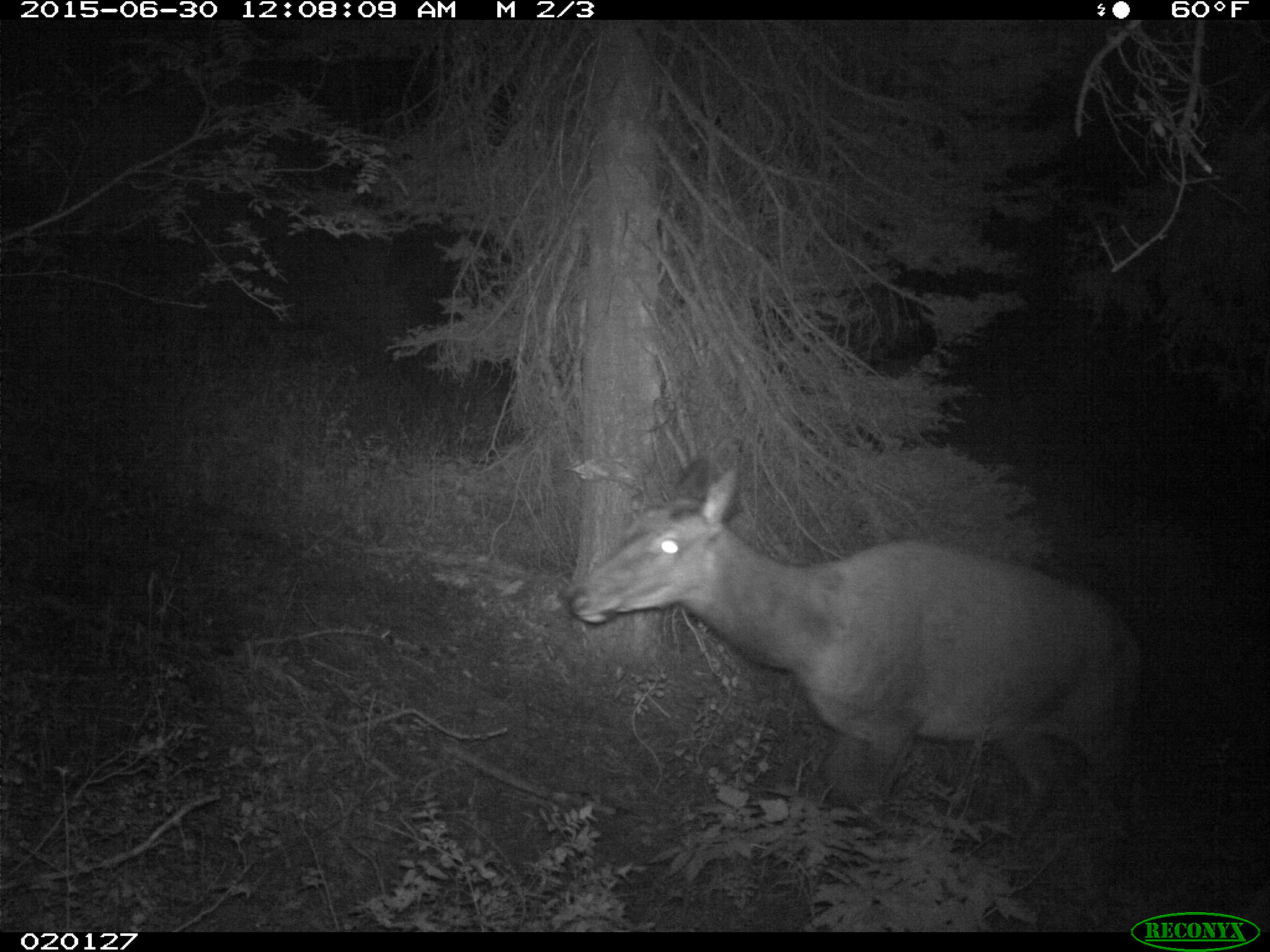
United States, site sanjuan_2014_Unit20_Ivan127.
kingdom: Animalia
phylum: Chordata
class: Mammalia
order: Artiodactyla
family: Cervidae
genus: Cervus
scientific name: Cervus elaphus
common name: red deer